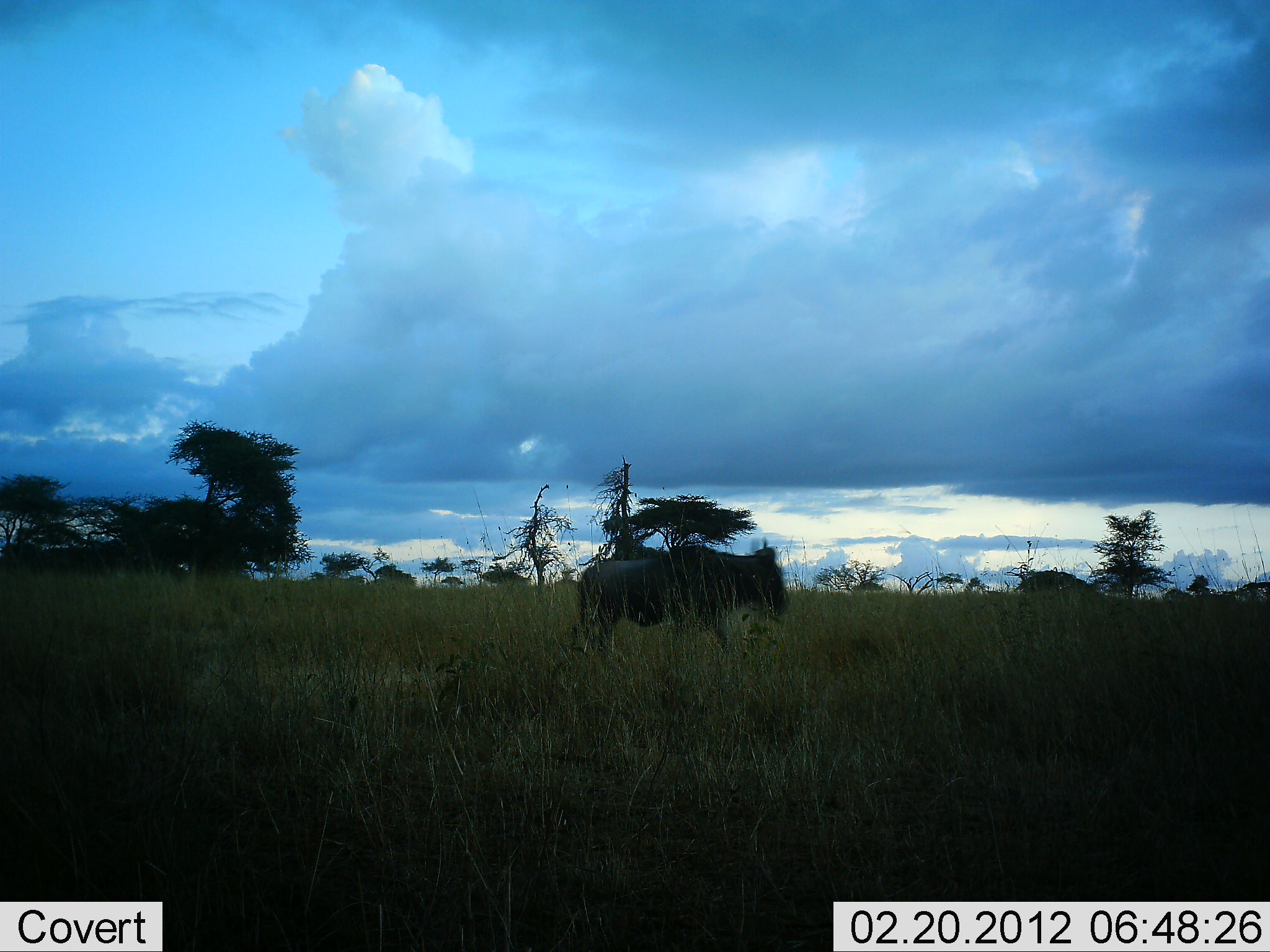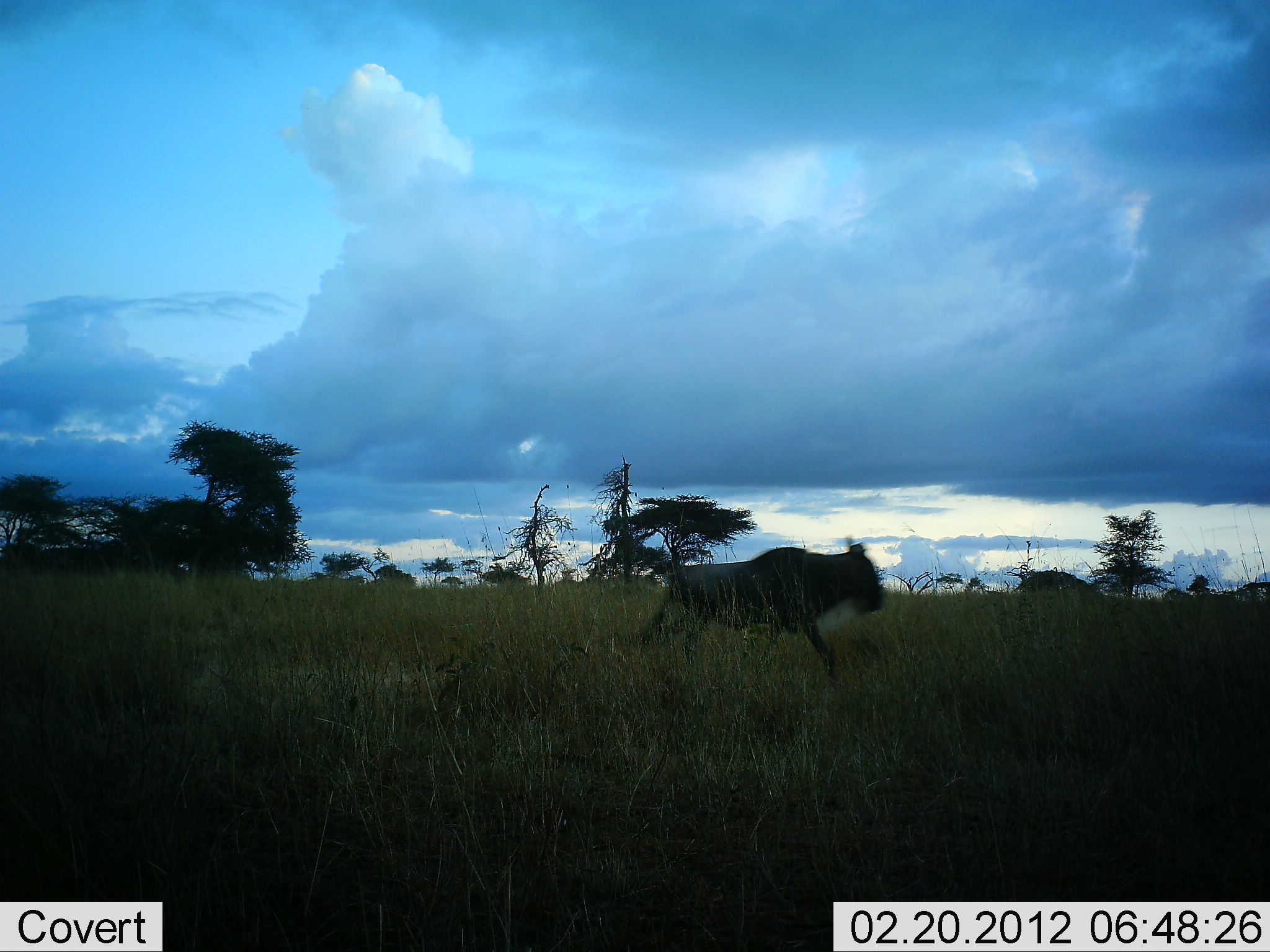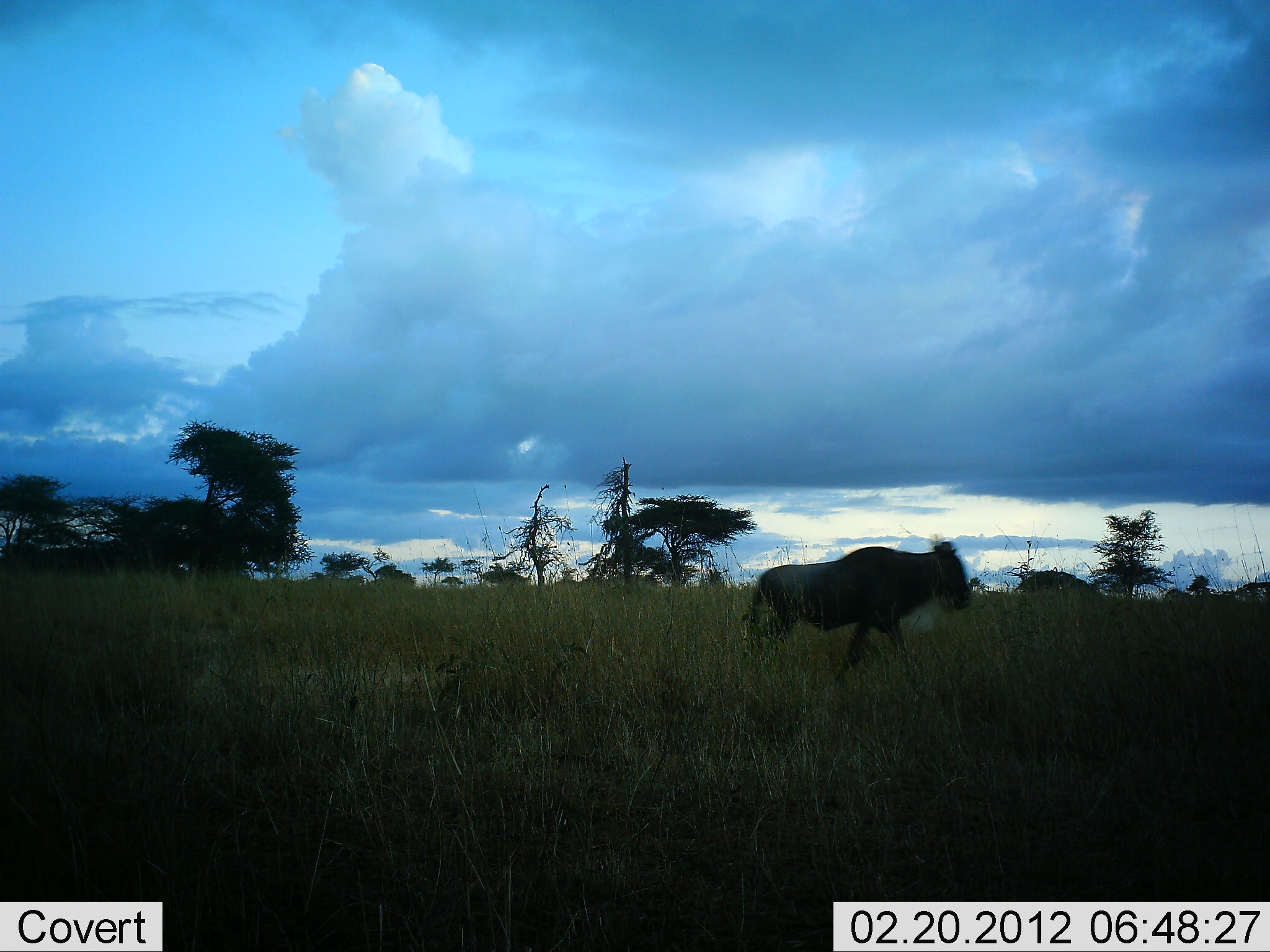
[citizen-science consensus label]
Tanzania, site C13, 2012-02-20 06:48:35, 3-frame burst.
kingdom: Animalia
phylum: Chordata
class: Mammalia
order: Artiodactyla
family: Bovidae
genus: Connochaetes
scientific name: Connochaetes taurinus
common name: blue wildebeest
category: wildebeest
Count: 1.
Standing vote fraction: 4%.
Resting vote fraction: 0%.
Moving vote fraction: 96%.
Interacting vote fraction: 0%.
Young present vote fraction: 0%.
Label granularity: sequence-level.